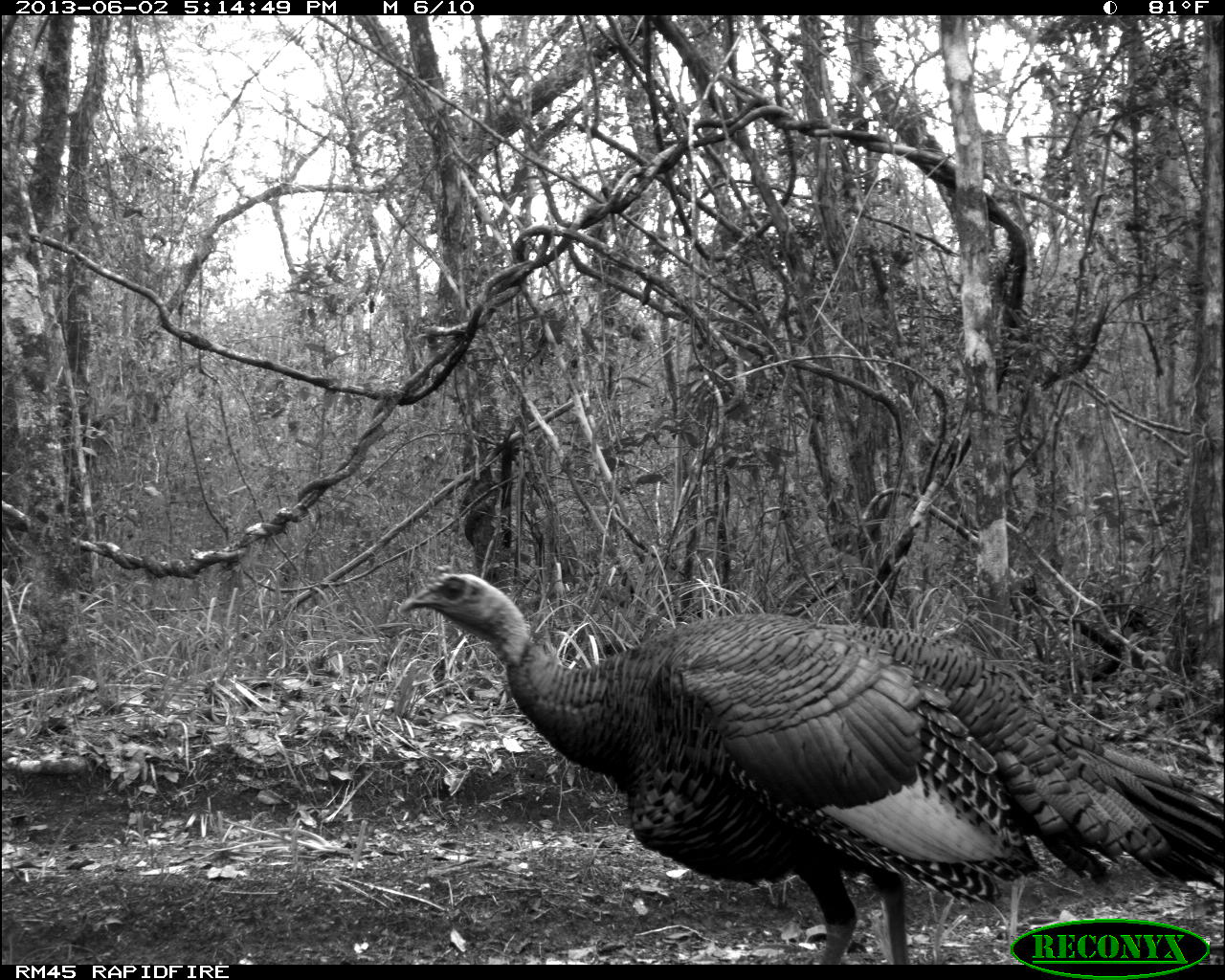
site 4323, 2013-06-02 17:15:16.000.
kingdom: Animalia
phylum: Chordata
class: Aves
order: Galliformes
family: Phasianidae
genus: Meleagris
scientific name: Meleagris ocellata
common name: ocellated turkey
Meleagris ocellata (ocellated turkey), count 1, sex male.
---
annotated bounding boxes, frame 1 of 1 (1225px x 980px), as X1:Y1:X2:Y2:
meleagris ocellata: 397:571:1225:965